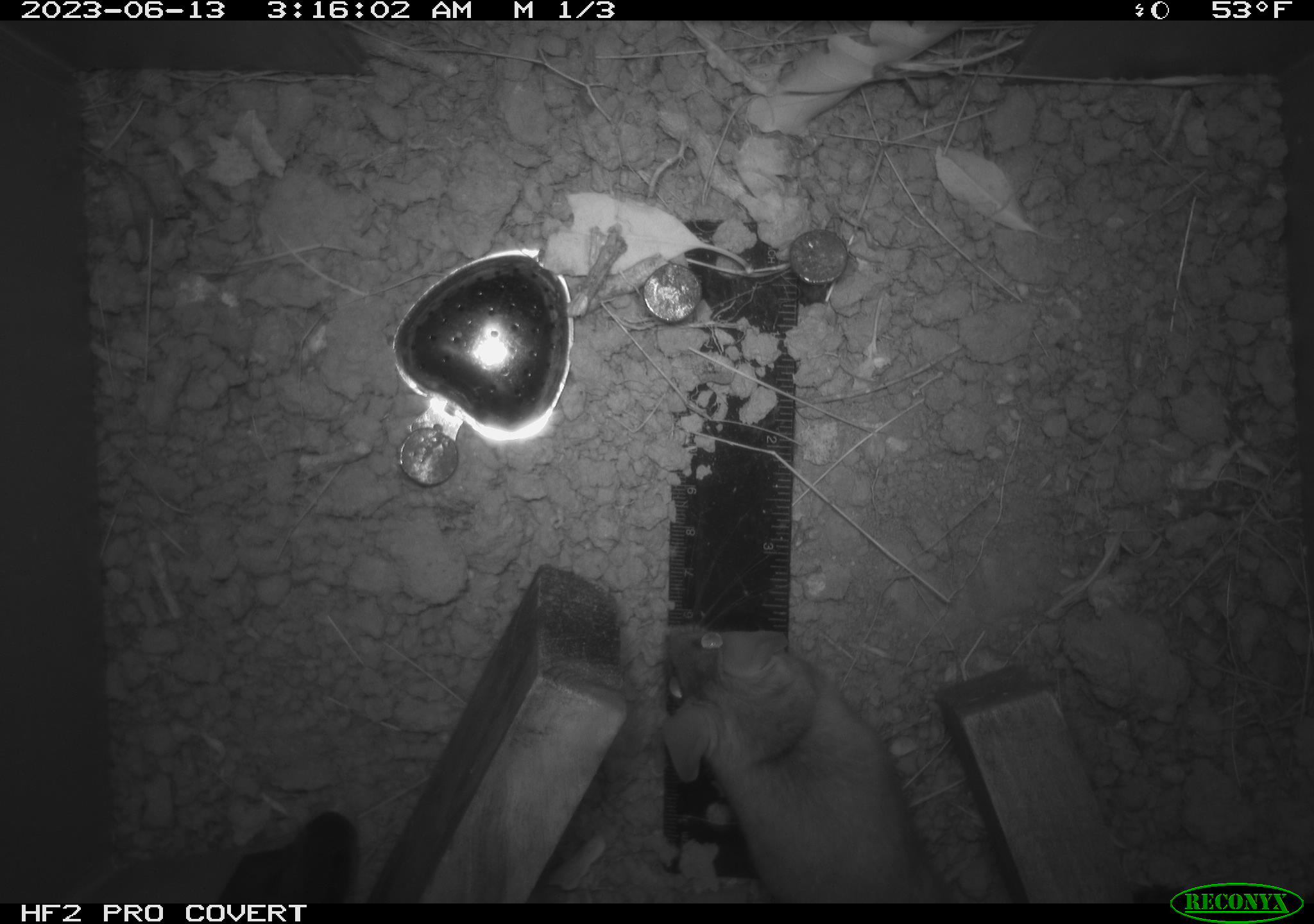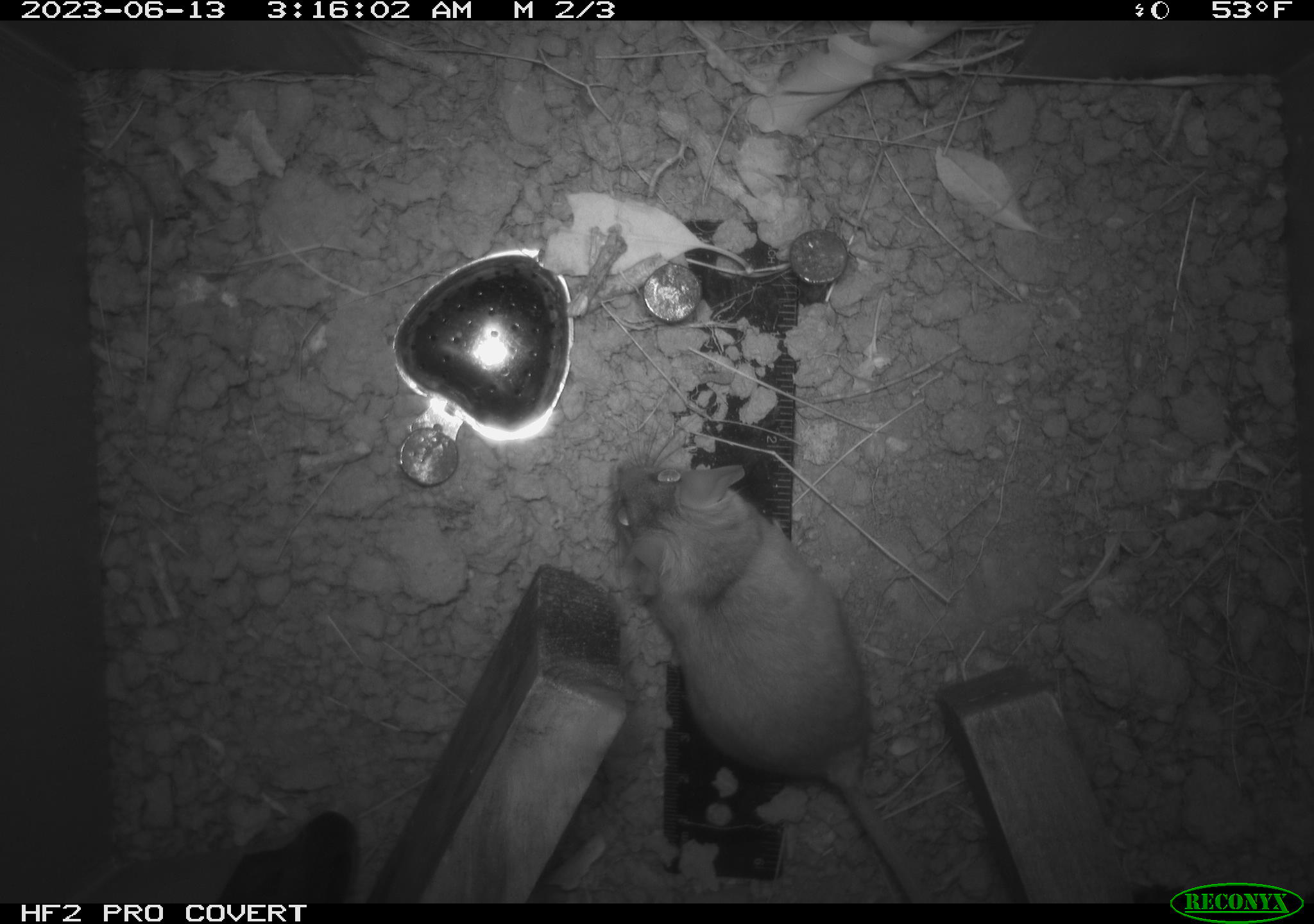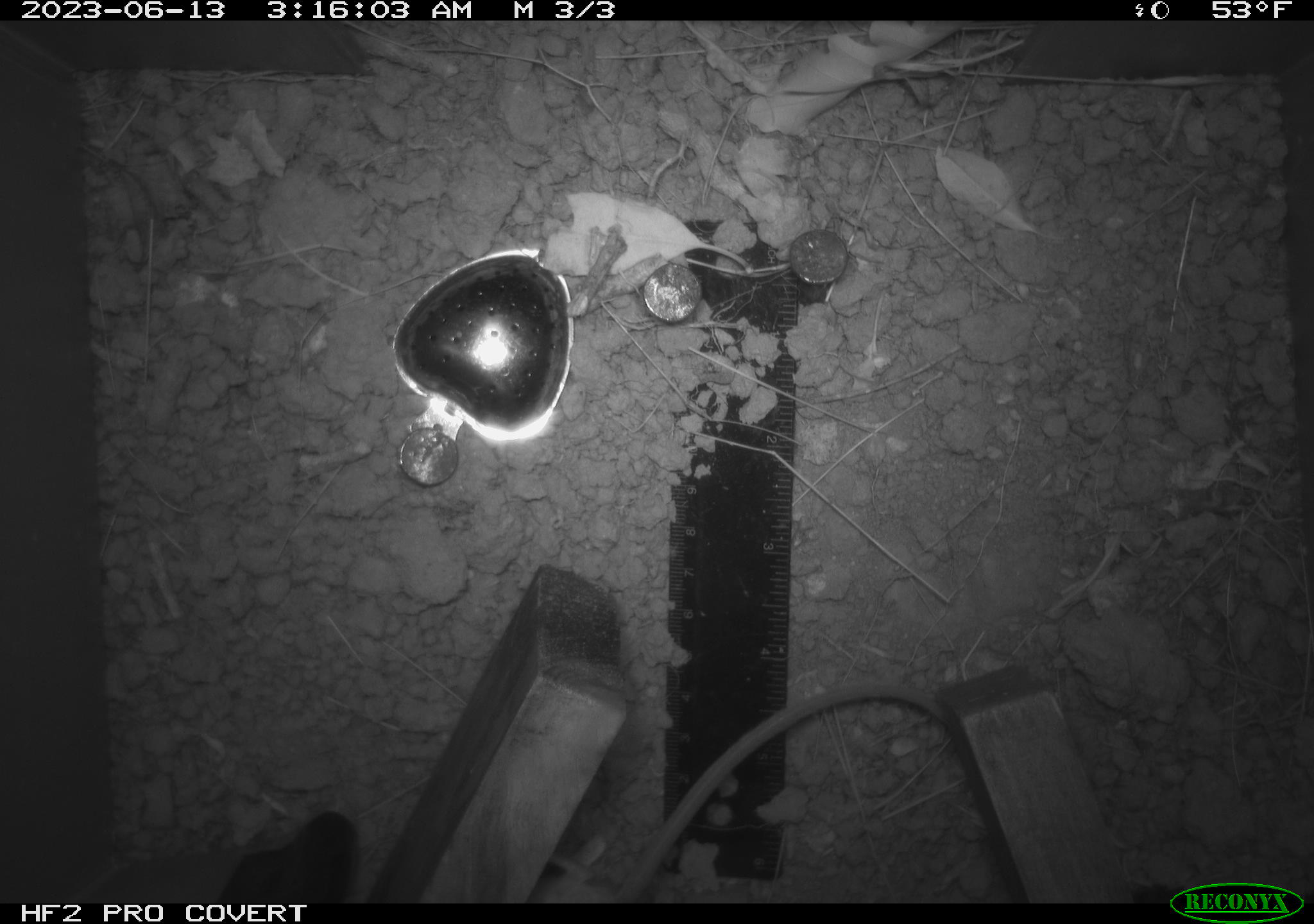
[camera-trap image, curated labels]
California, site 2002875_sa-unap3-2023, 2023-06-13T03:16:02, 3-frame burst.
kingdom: Animalia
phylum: Chordata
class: Mammalia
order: Rodentia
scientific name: Rodentia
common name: mouse species